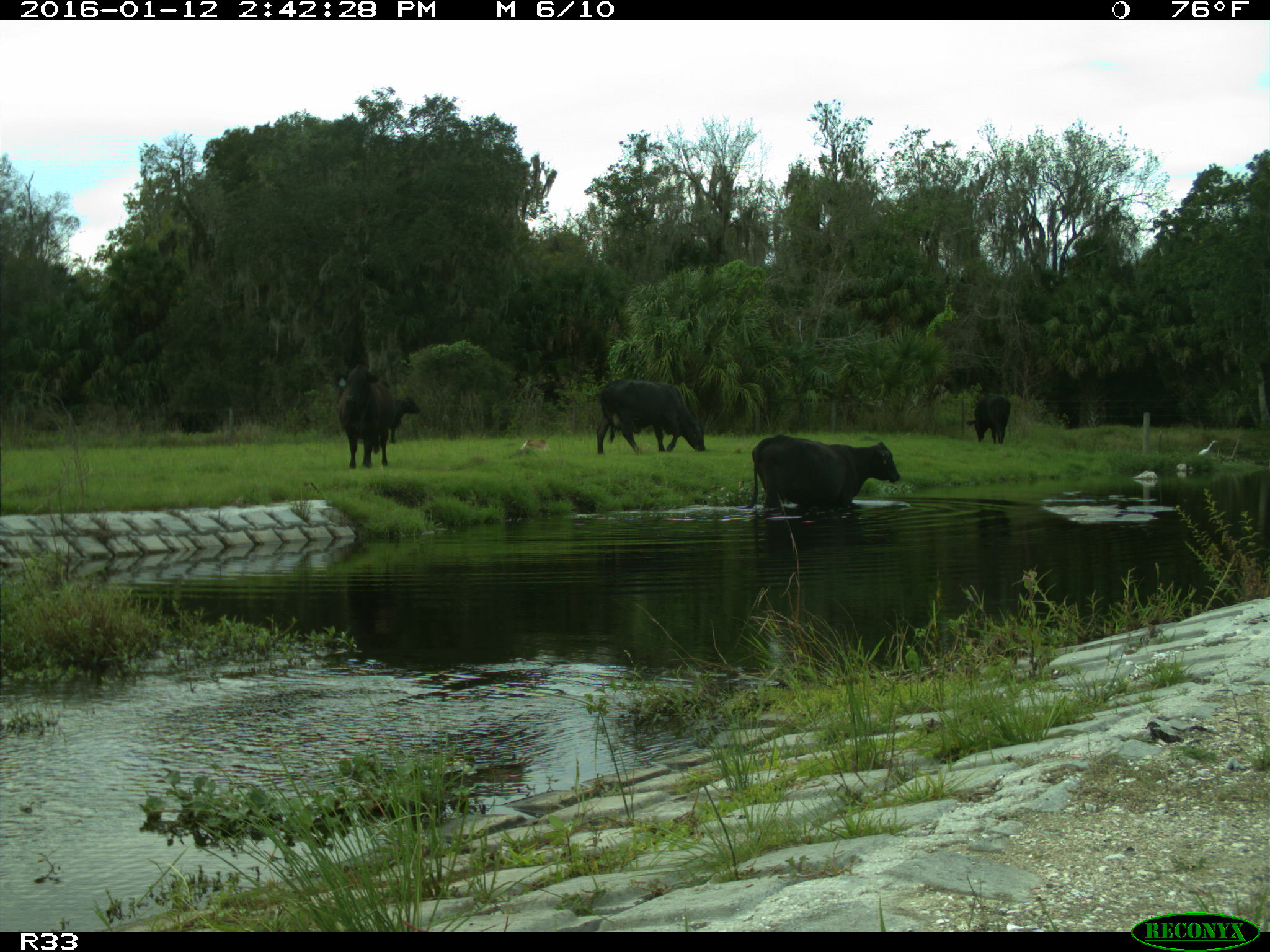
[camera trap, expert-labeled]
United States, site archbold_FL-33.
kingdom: Animalia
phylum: Chordata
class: Mammalia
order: Artiodactyla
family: Bovidae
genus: Bos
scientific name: Bos taurus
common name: domestic cow